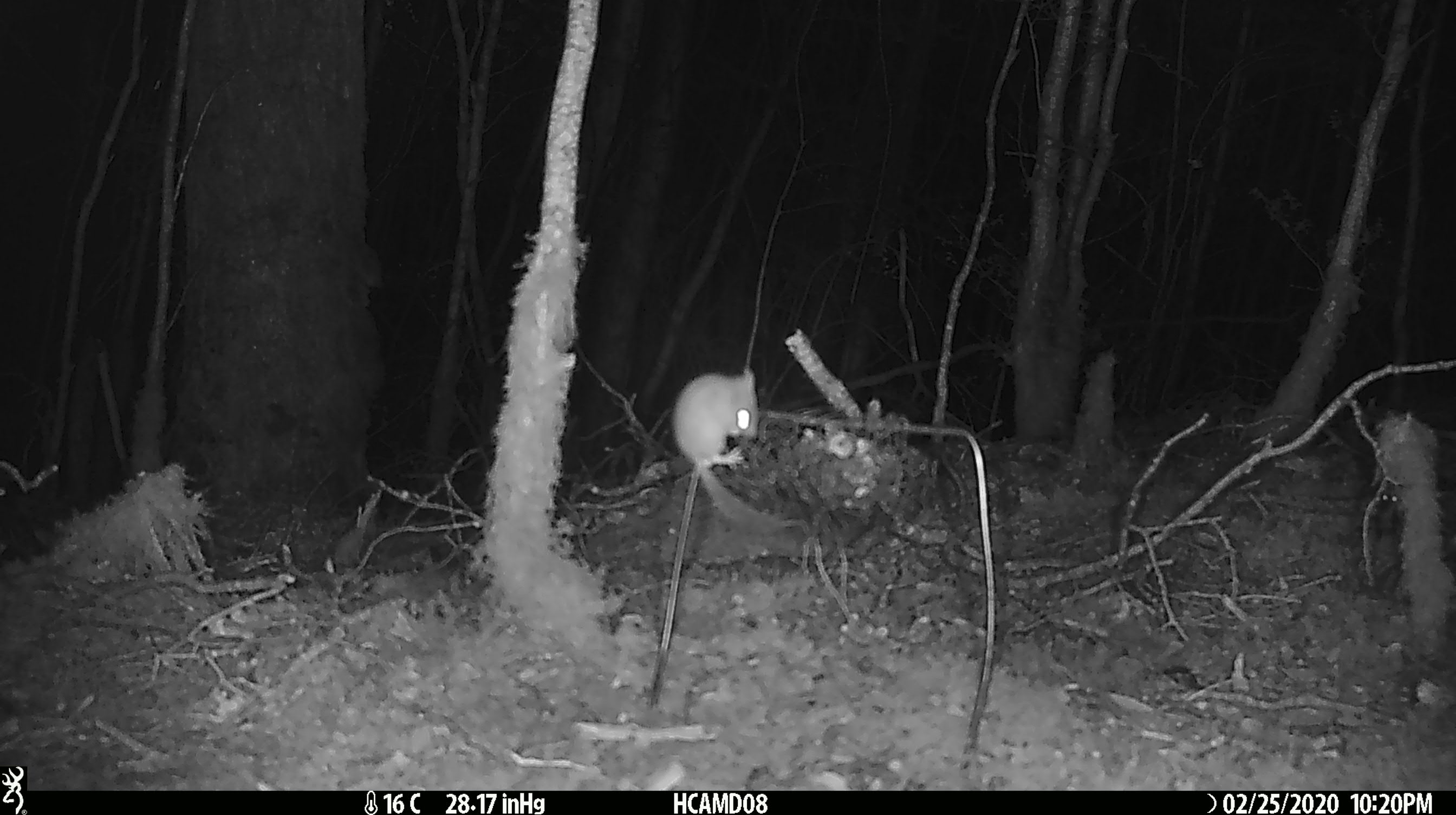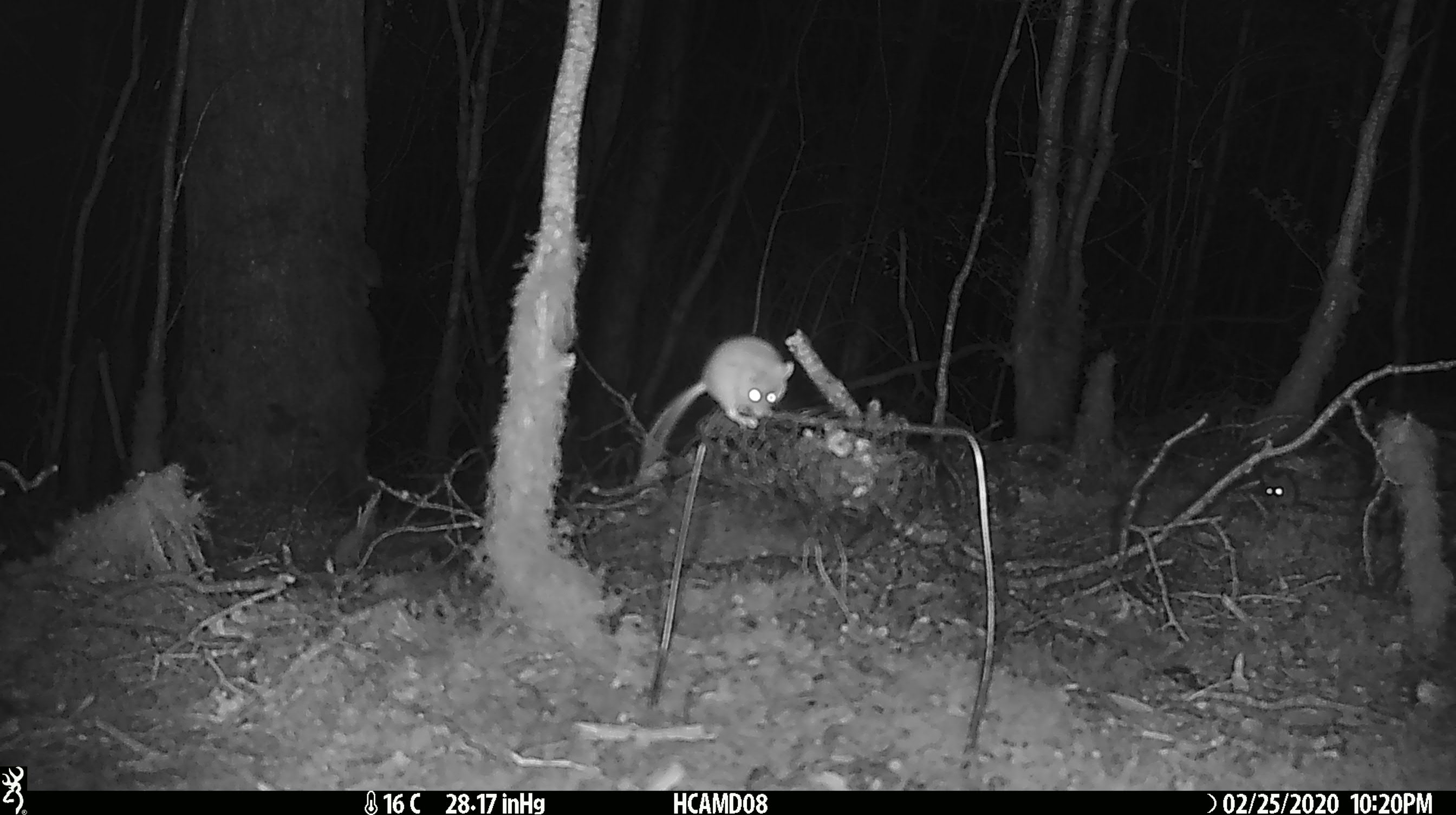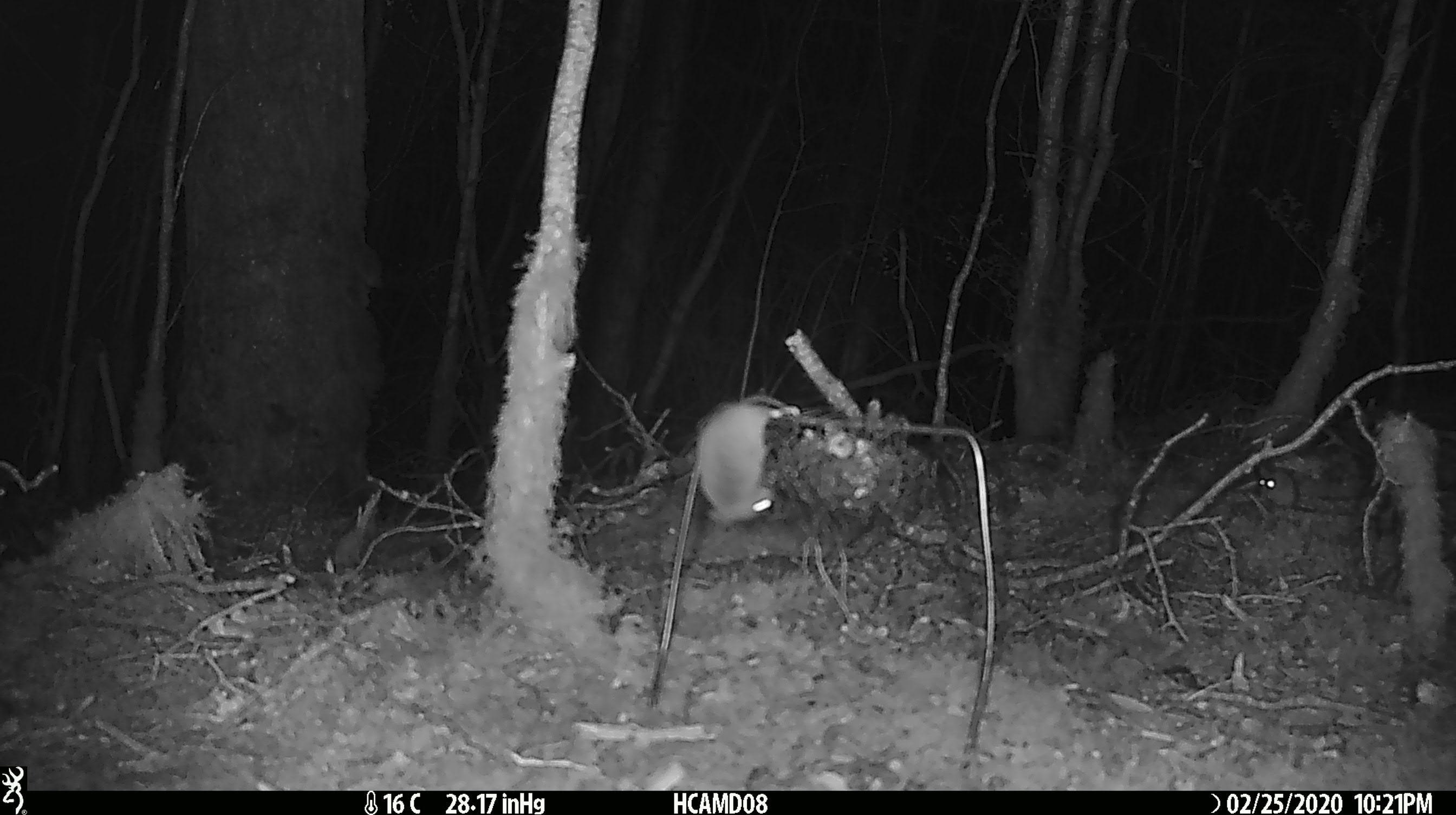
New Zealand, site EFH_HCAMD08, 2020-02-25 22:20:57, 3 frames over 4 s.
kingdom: Animalia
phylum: Chordata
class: Mammalia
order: Rodentia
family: Muridae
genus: Mus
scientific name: Mus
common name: mouse